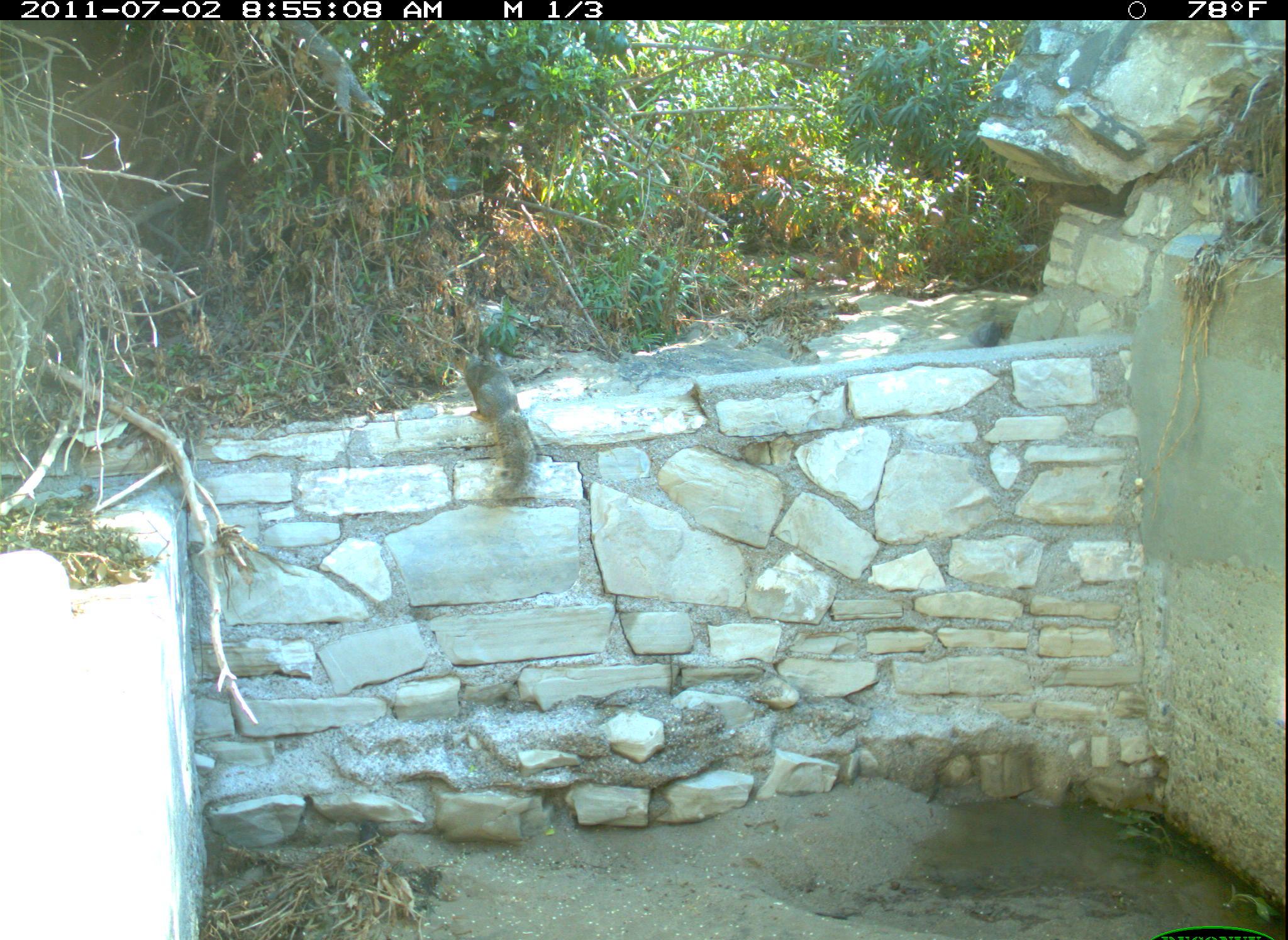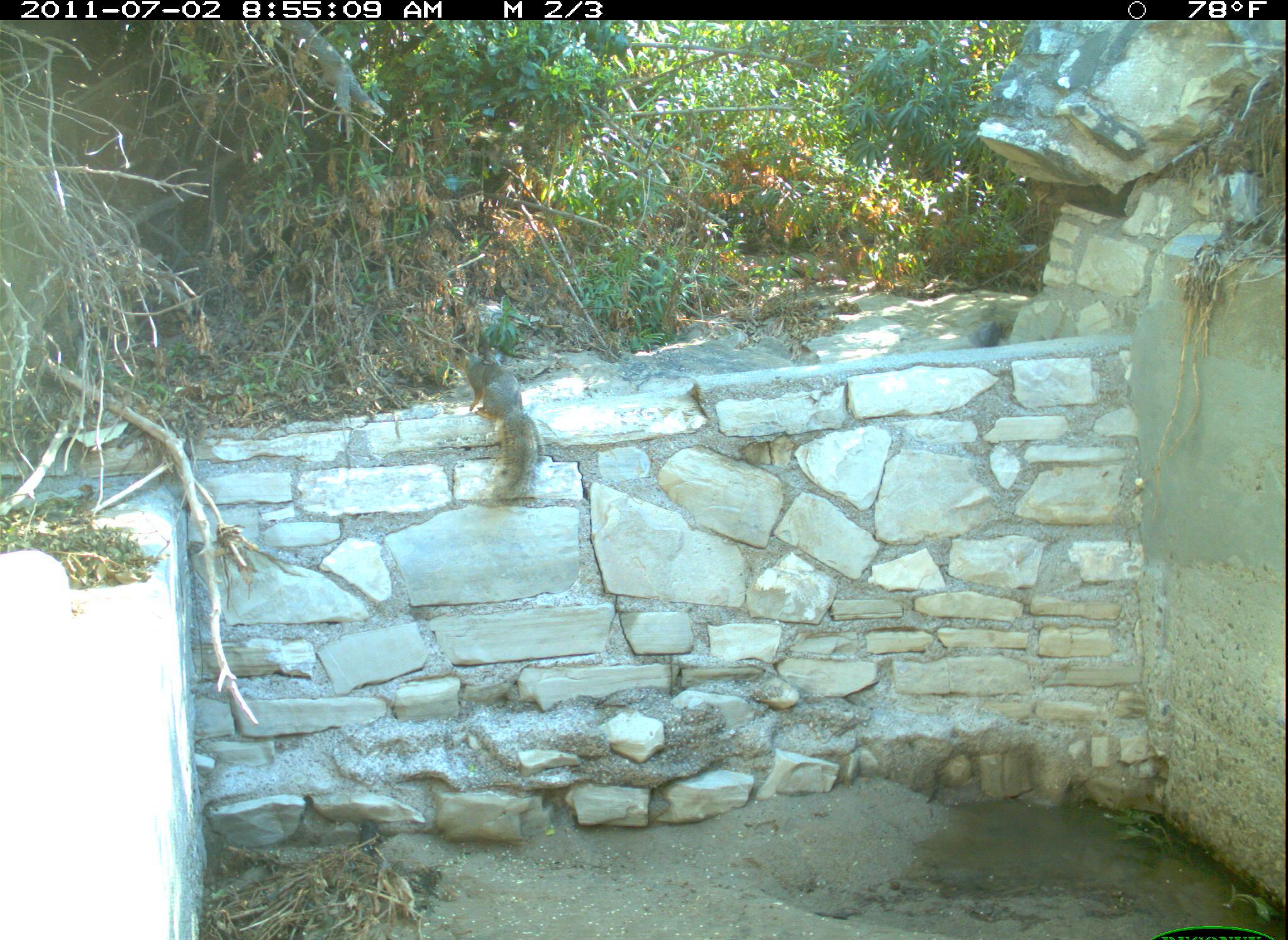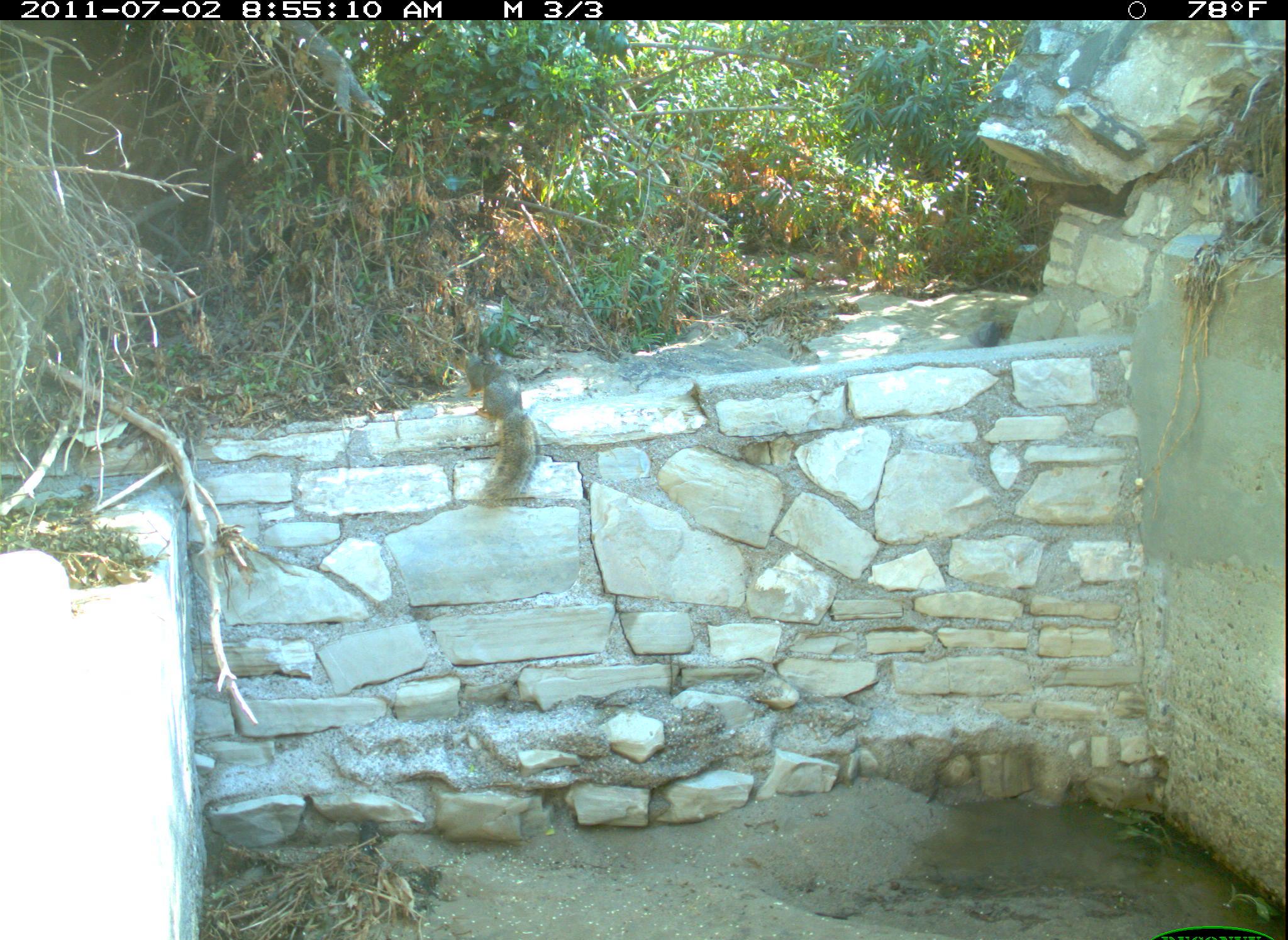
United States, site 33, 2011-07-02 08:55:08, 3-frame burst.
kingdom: Animalia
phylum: Chordata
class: Mammalia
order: Rodentia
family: Sciuridae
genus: Sciurus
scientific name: Sciurus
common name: squirrel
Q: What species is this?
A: Squirrel (Sciurus).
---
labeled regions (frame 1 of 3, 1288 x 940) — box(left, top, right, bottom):
squirrel: box(451, 301, 547, 522)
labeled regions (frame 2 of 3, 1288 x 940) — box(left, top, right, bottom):
squirrel: box(449, 314, 562, 514)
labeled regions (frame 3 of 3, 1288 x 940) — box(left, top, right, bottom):
squirrel: box(438, 330, 578, 523)